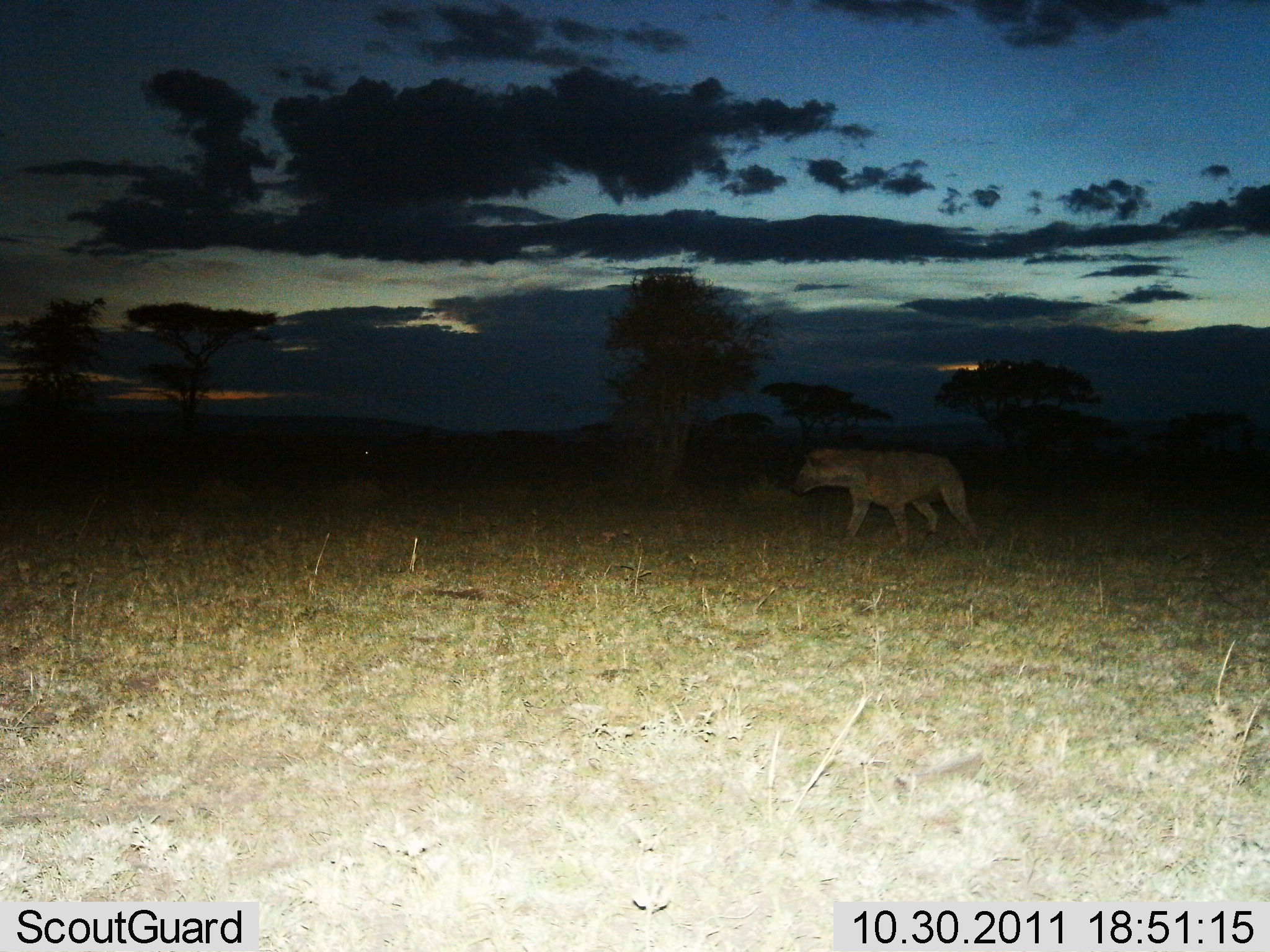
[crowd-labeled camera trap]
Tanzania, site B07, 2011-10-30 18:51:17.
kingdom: Animalia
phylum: Chordata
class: Mammalia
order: Carnivora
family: Hyaenidae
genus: Crocuta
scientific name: Crocuta crocuta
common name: spotted hyena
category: hyenaspotted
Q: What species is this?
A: Hyenaspotted (spotted hyena) (Crocuta crocuta).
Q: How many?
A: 1.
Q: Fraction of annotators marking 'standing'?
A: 19%.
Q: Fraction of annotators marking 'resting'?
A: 0%.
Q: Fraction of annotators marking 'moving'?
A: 81%.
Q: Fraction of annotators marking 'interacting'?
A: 0%.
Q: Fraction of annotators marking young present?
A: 0%.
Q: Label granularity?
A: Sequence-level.